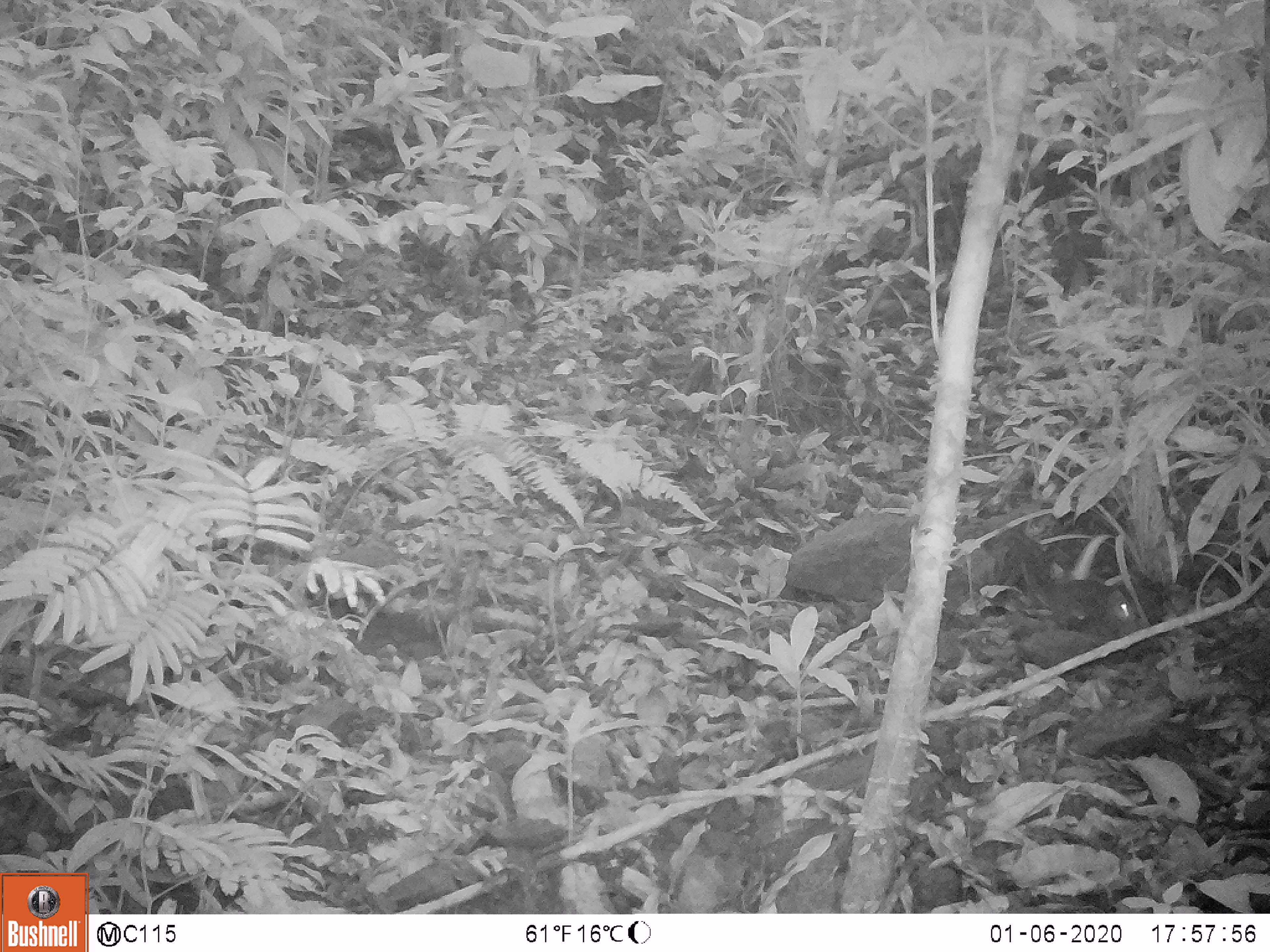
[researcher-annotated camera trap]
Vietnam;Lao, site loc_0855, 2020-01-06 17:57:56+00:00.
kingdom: Animalia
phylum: Chordata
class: Mammalia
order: Rodentia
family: Sciuridae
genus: Dremomys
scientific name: Dremomys rufigenis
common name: red-cheeked squirrel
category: red cheeked squirrel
Red cheeked squirrel (red-cheeked squirrel) (Dremomys rufigenis). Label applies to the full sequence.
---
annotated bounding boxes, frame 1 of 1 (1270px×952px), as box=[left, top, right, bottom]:
red cheeked squirrel: box=[962, 515, 1136, 625]